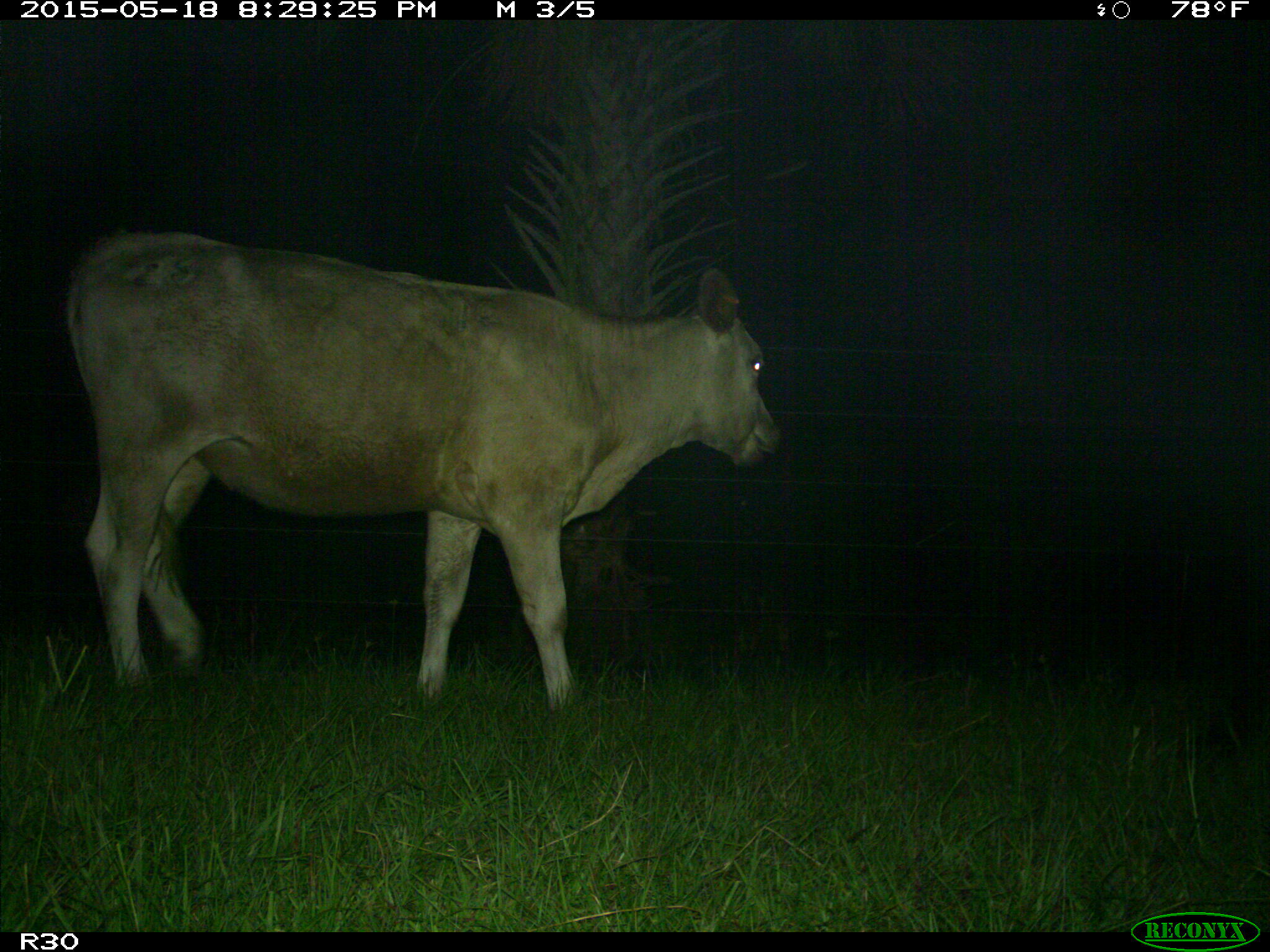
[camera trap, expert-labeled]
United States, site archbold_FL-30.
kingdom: Animalia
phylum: Chordata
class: Mammalia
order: Artiodactyla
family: Bovidae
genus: Bos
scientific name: Bos taurus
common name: domestic cow